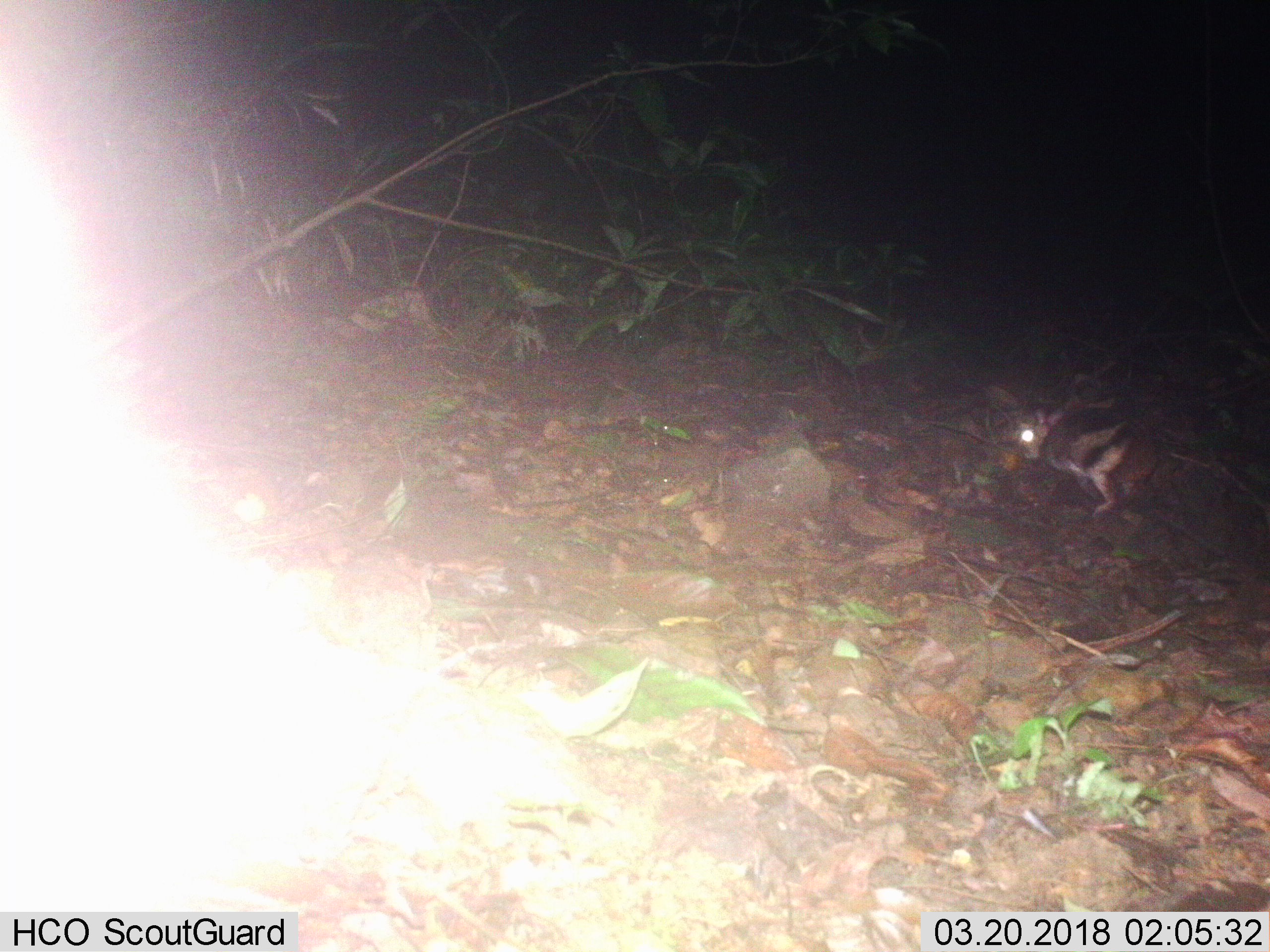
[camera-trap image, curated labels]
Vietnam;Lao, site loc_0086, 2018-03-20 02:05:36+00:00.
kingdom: Animalia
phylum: Chordata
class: Mammalia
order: Lagomorpha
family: Leporidae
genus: Nesolagus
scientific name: Nesolagus timminsi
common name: annamite striped rabbit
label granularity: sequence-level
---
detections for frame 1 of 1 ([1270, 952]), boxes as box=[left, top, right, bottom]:
annamite striped rabbit: box=[995, 405, 1211, 515]